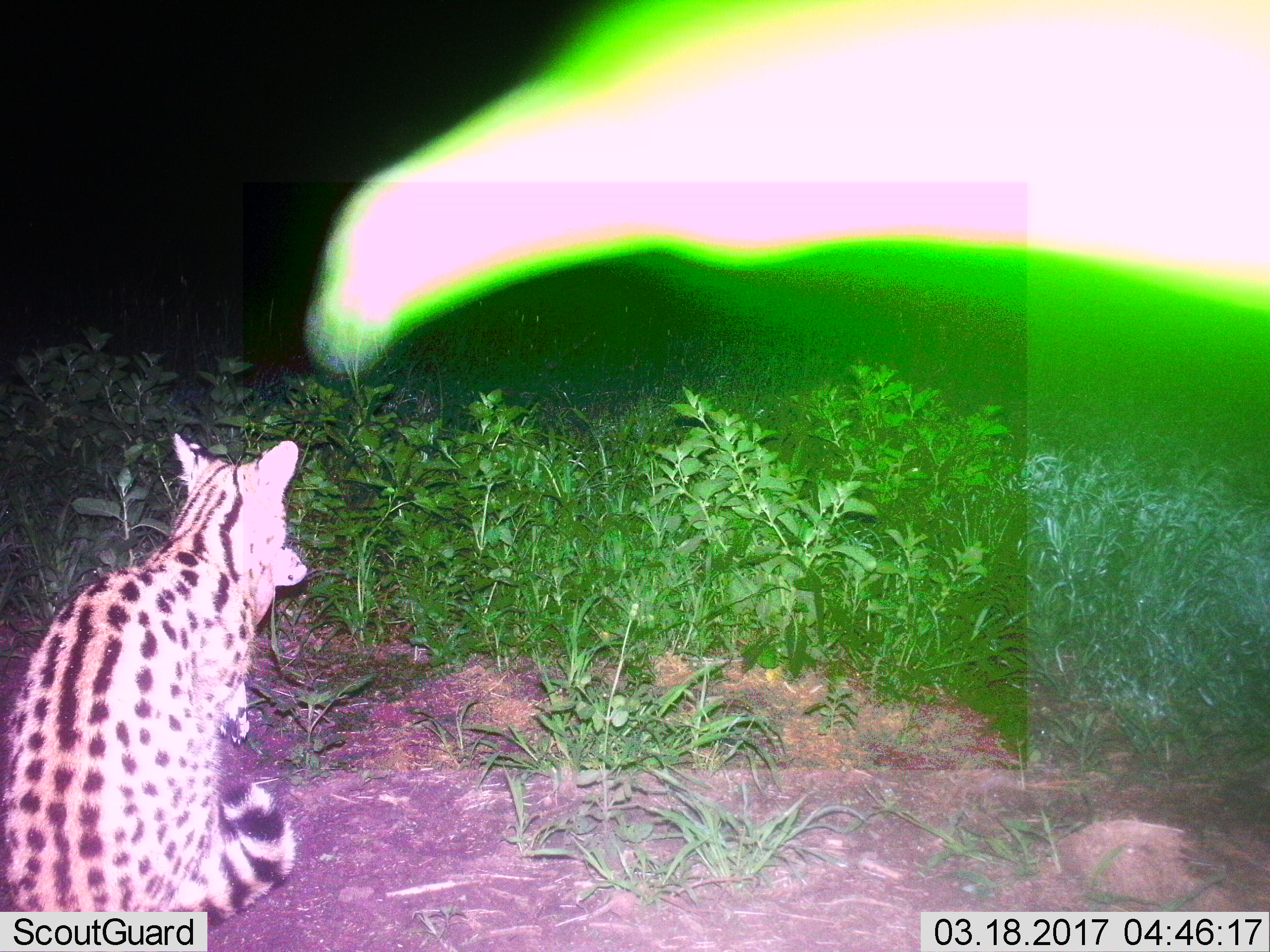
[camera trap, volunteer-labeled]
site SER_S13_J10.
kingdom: Animalia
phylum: Chordata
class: Mammalia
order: Carnivora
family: Felidae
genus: Leptailurus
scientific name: Leptailurus serval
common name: serval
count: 1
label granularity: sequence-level